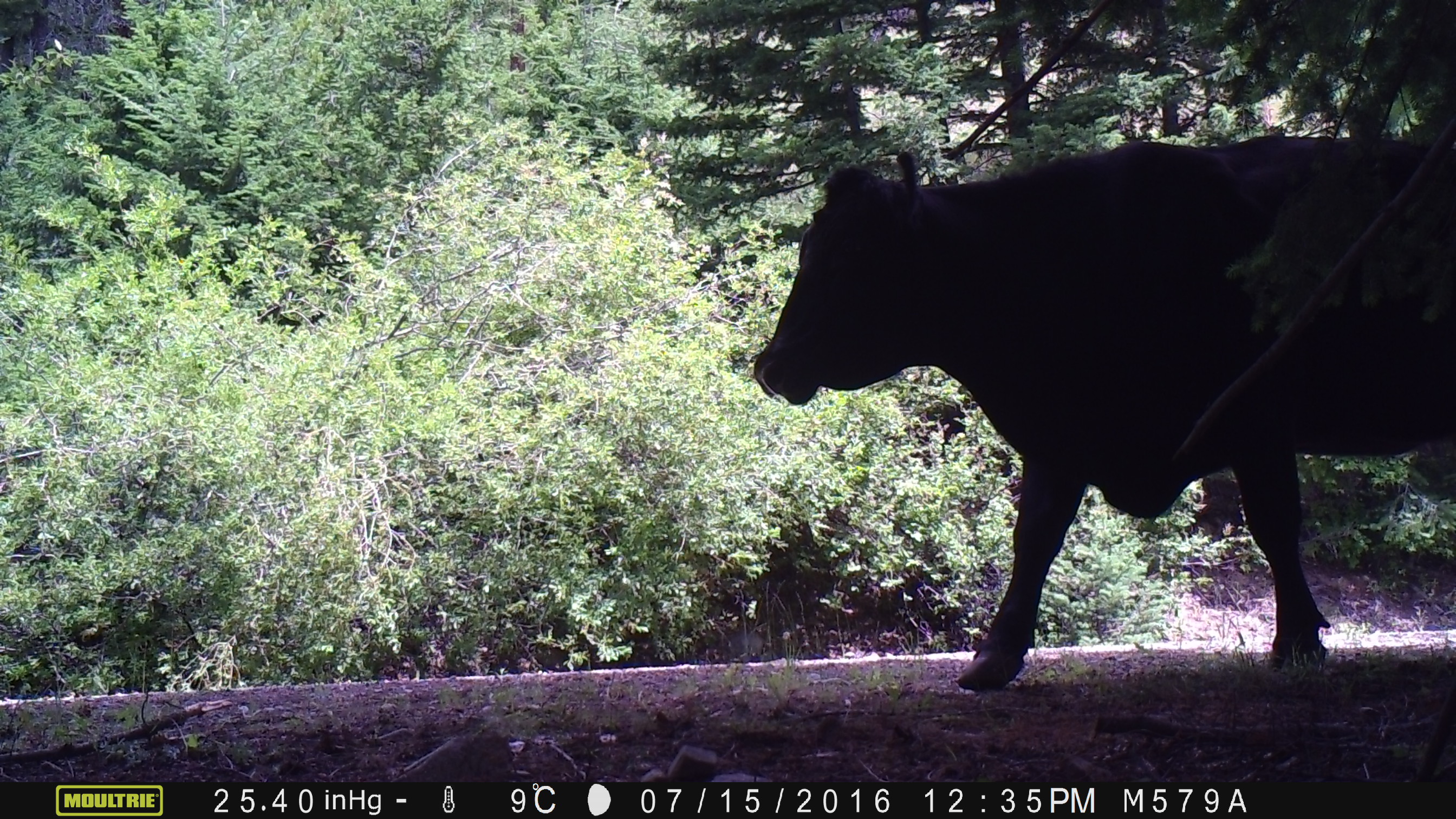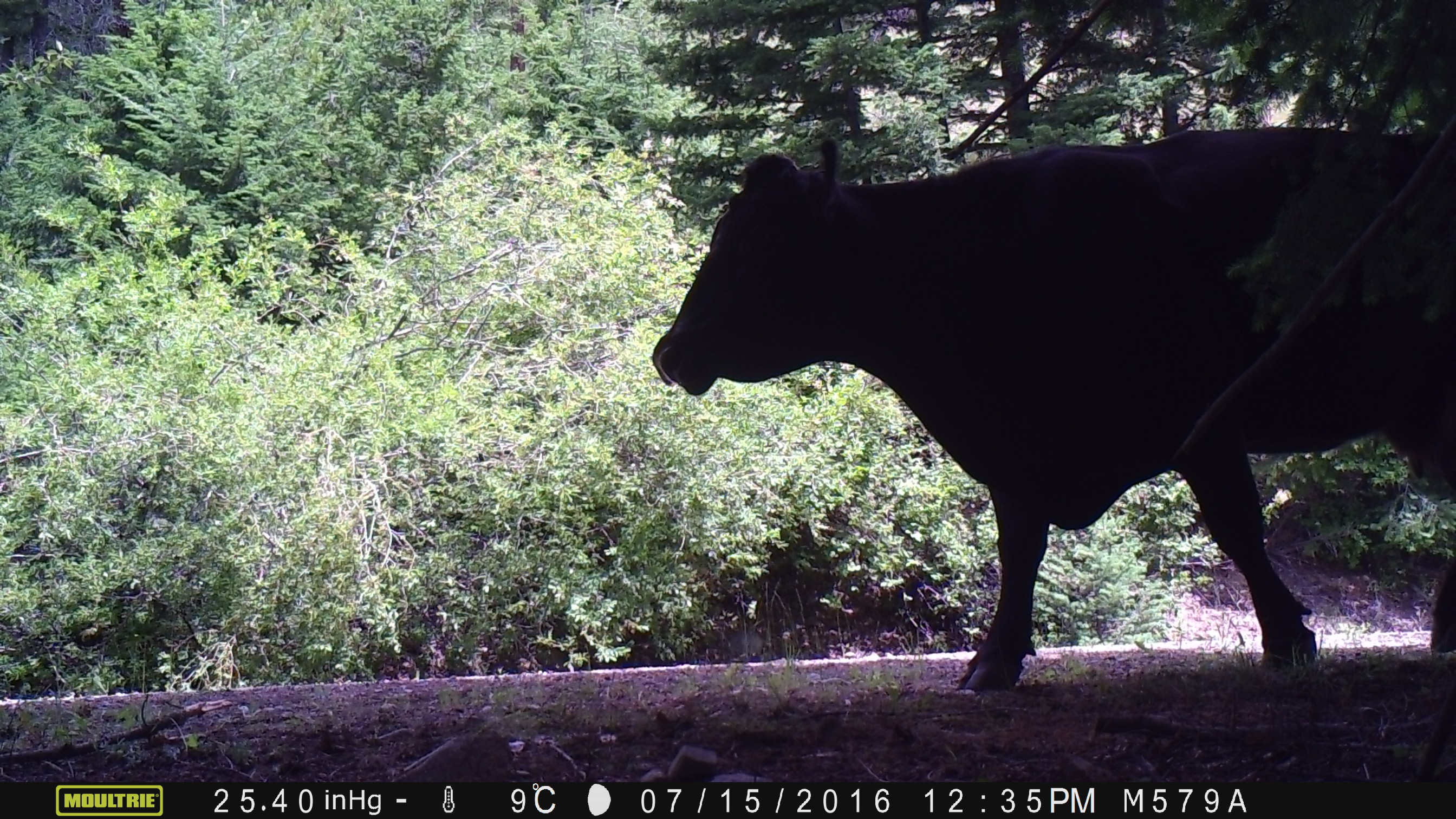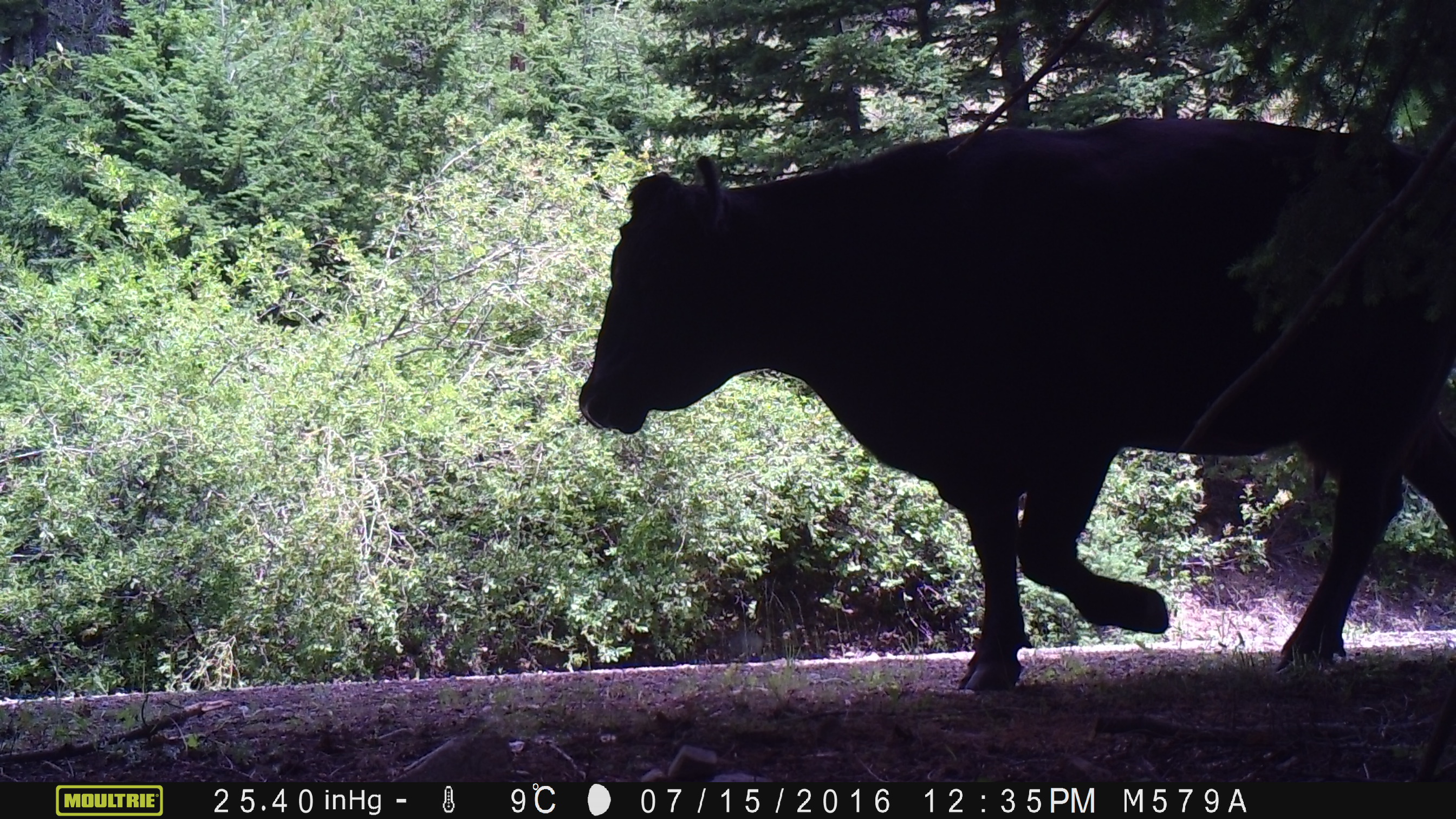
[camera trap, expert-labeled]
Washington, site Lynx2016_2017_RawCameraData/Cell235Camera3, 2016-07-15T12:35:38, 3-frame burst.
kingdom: Animalia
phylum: Chordata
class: Mammalia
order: Artiodactyla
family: Bovidae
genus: Bos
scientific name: Bos taurus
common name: domestic cattle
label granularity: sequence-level